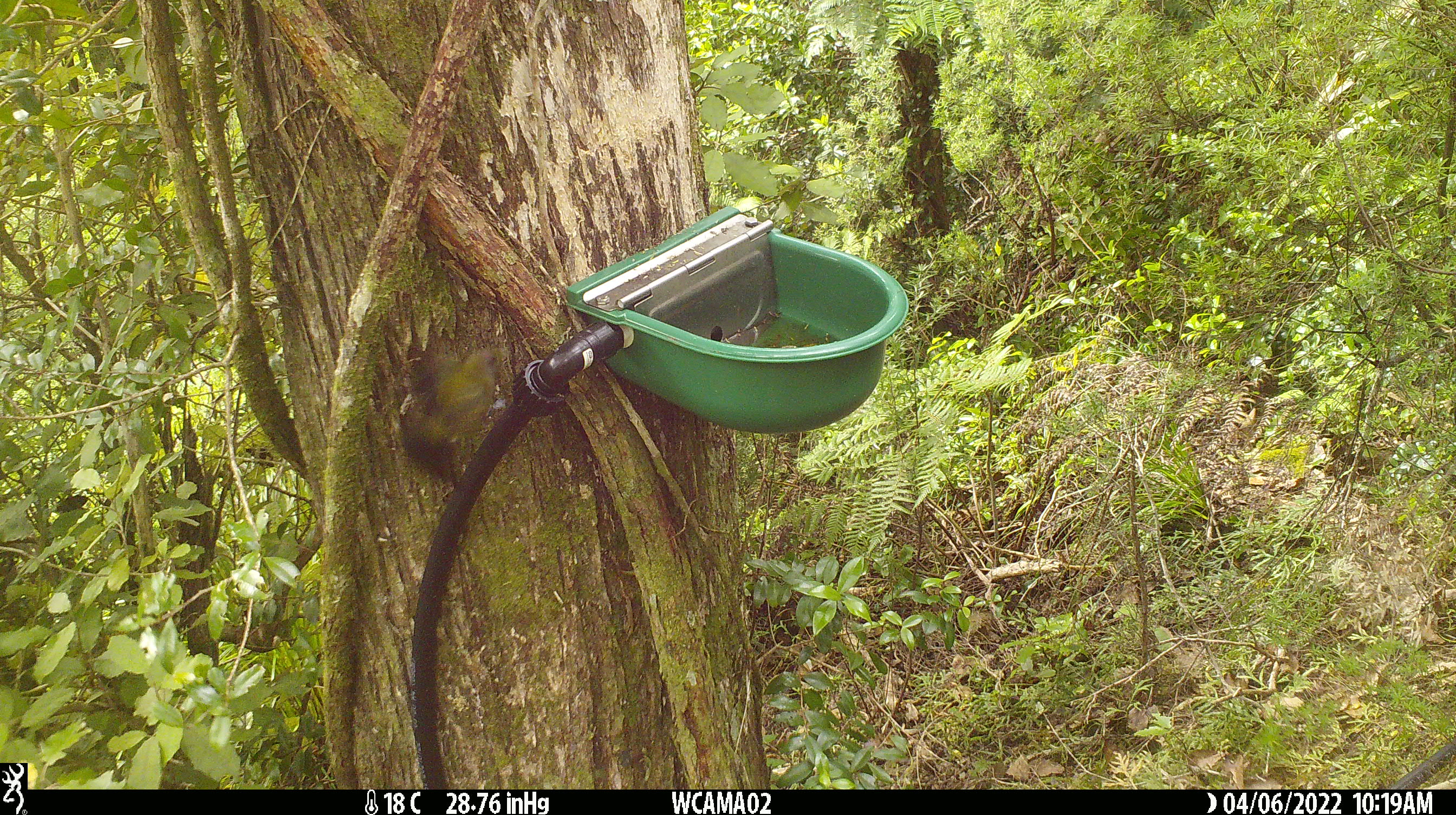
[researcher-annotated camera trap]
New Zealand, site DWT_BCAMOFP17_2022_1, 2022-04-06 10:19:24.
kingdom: Animalia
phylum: Chordata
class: Aves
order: Passeriformes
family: Meliphagidae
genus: Anthornis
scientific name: Anthornis melanura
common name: new zealand bellbird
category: bellbird